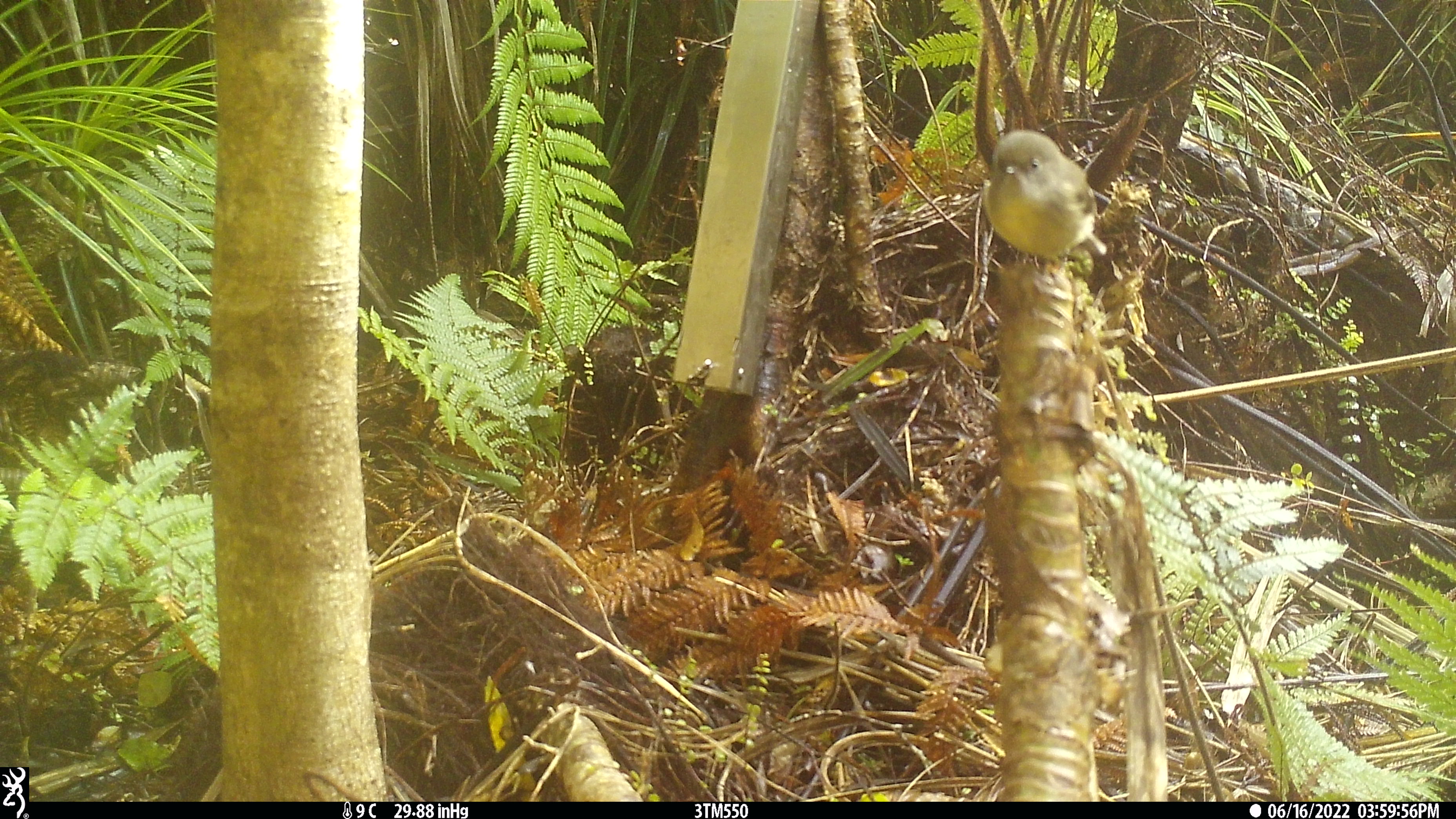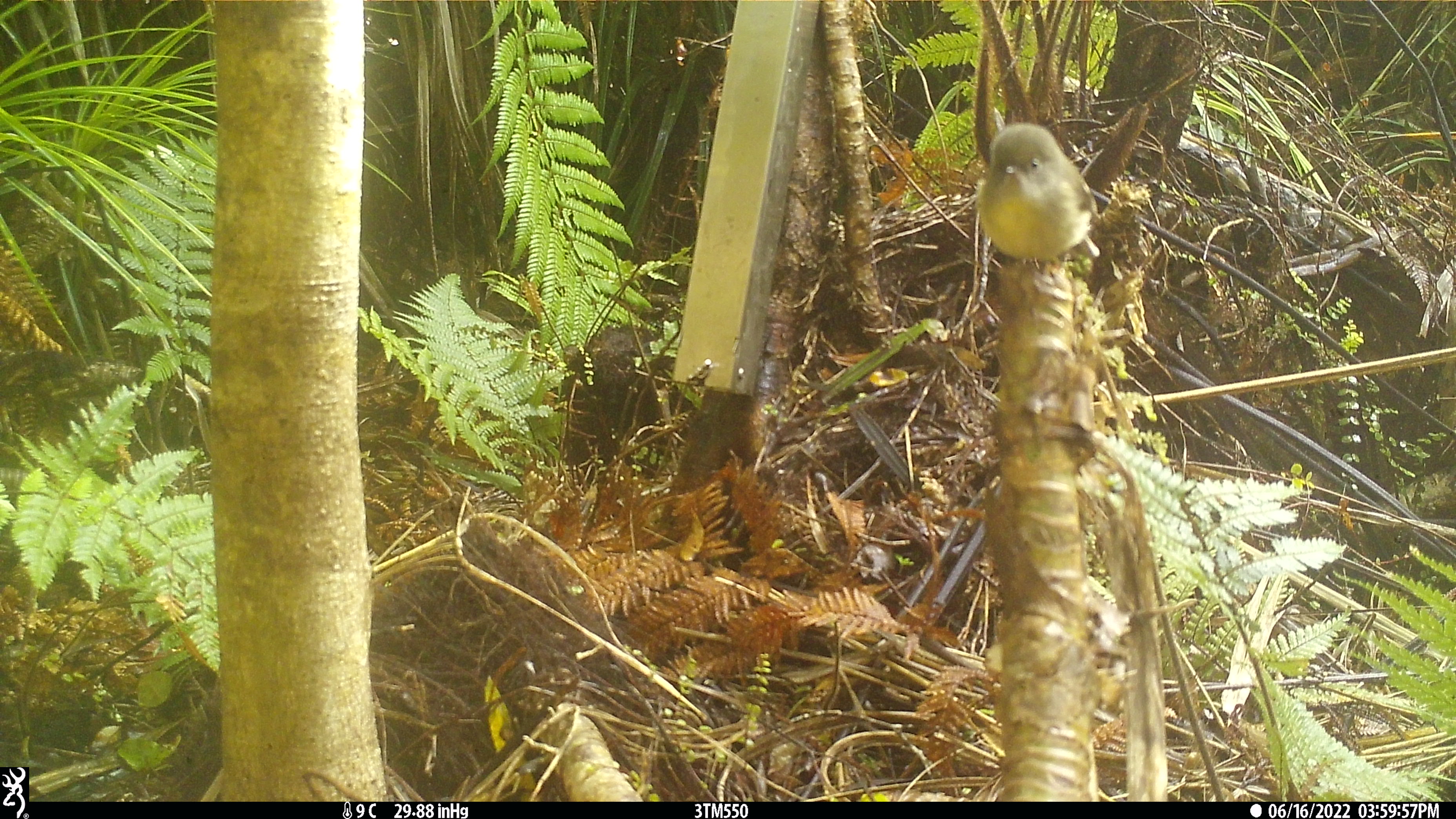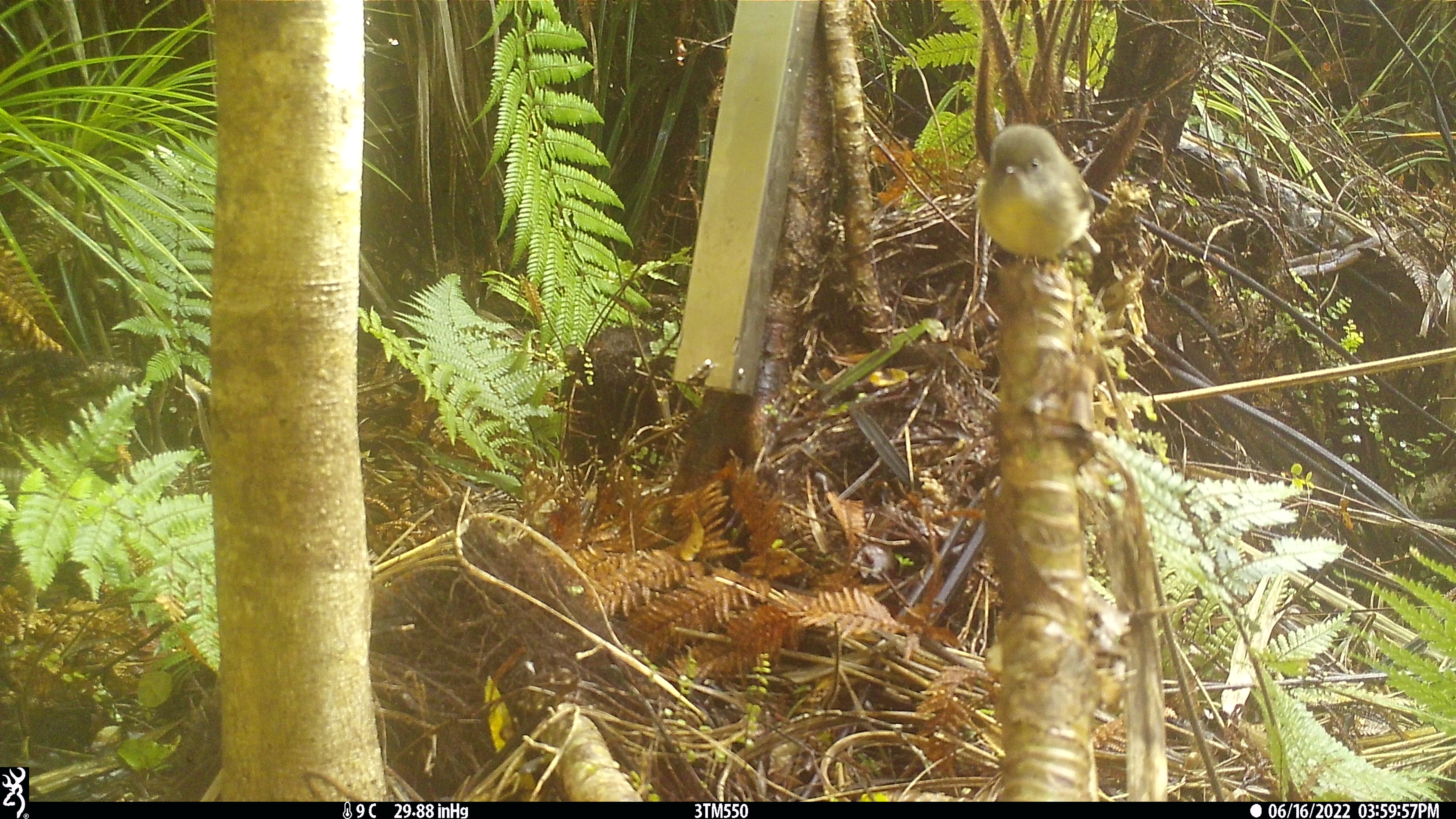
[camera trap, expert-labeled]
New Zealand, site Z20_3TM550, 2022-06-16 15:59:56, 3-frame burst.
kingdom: Animalia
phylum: Chordata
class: Aves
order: Passeriformes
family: Petroicidae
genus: Petroica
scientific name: Petroica macrocephala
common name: tomtit